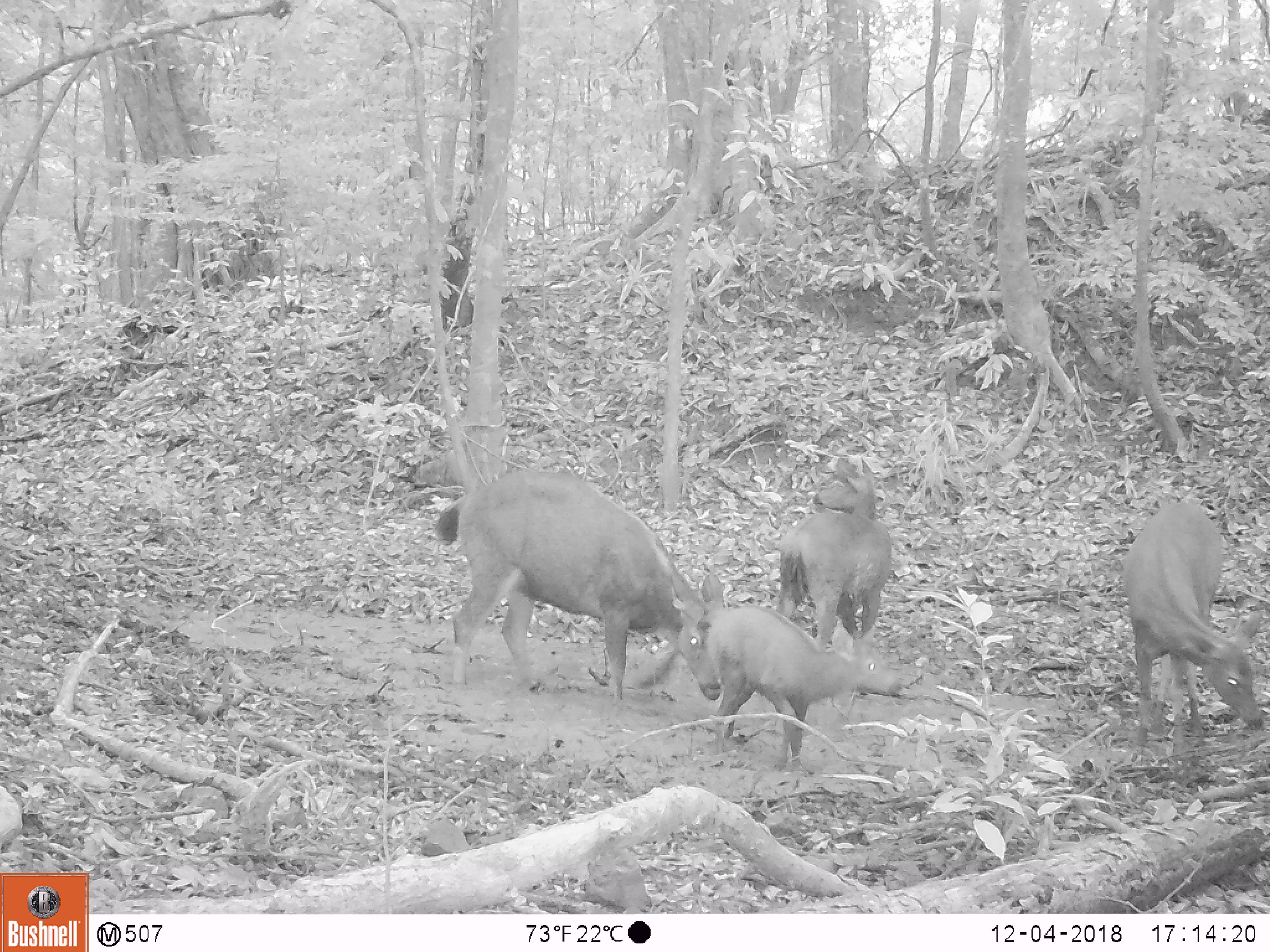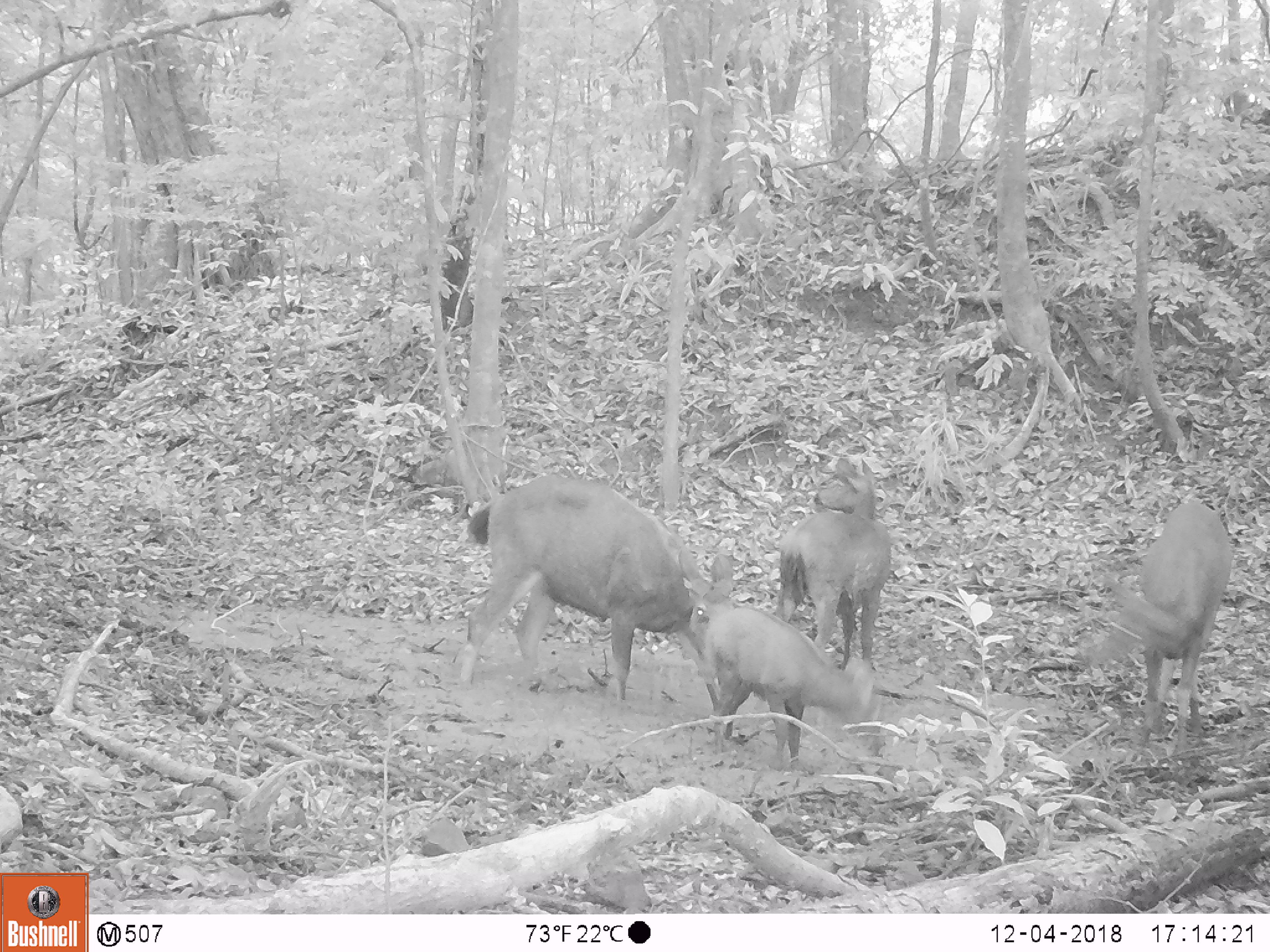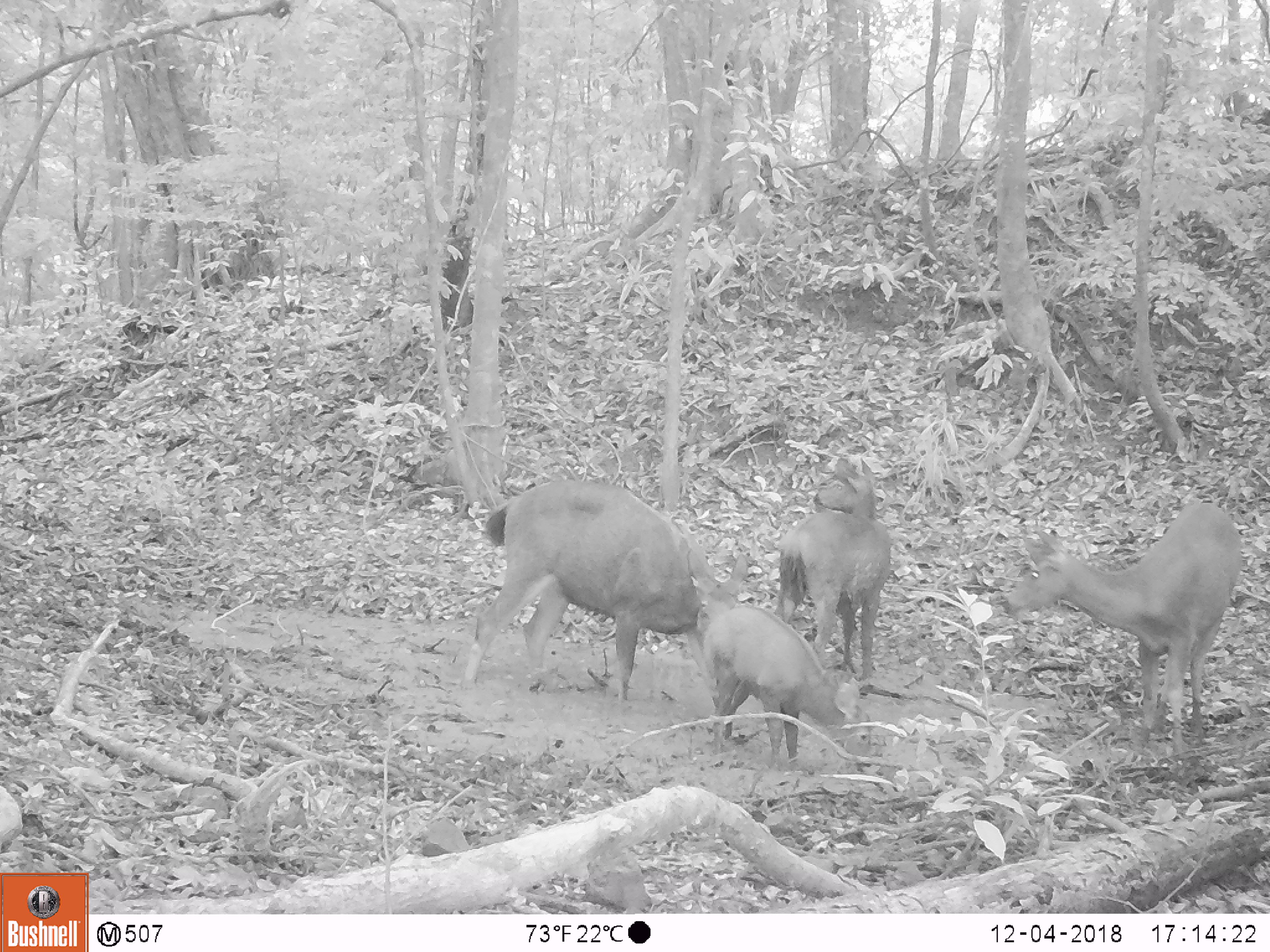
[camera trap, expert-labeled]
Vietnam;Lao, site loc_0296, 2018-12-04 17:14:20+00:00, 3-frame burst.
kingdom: Animalia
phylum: Chordata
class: Mammalia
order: Artiodactyla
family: Cervidae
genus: Rusa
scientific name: Rusa unicolor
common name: sambar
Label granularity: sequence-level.